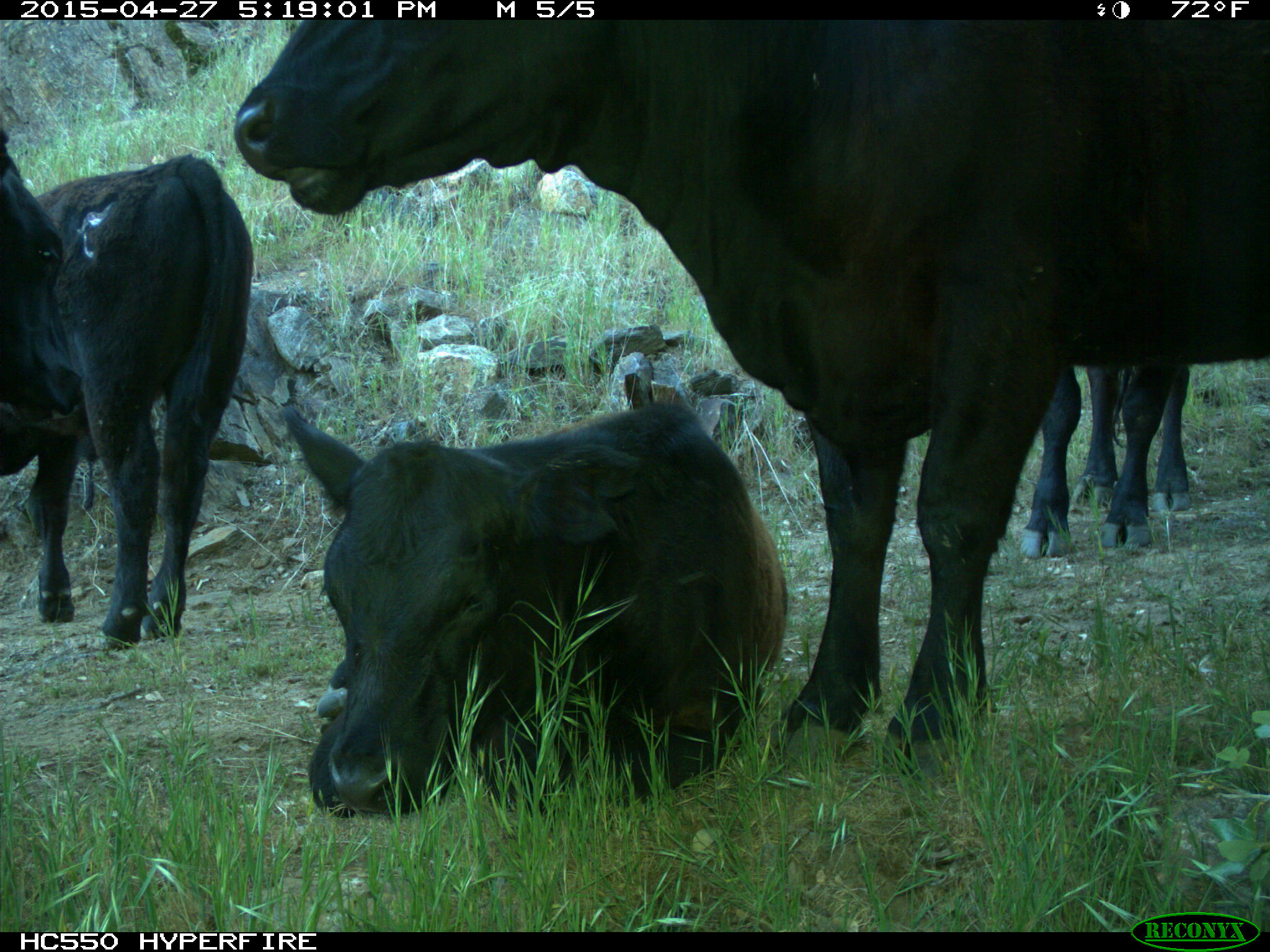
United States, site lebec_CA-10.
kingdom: Animalia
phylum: Chordata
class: Mammalia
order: Artiodactyla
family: Bovidae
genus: Bos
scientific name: Bos taurus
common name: domestic cow